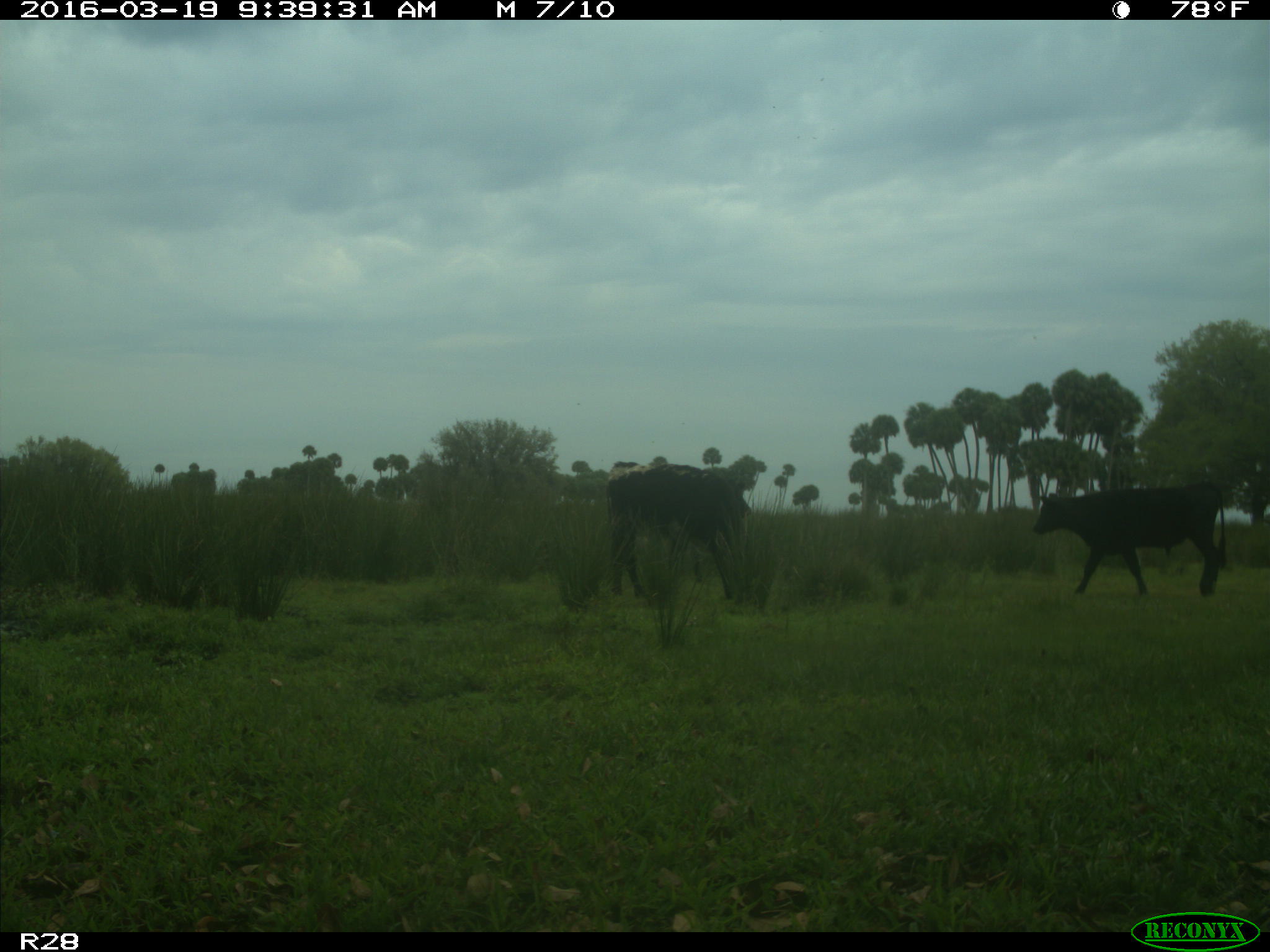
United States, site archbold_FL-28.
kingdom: Animalia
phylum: Chordata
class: Mammalia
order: Artiodactyla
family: Bovidae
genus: Bos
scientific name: Bos taurus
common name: domestic cow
Bos taurus (domestic cow).